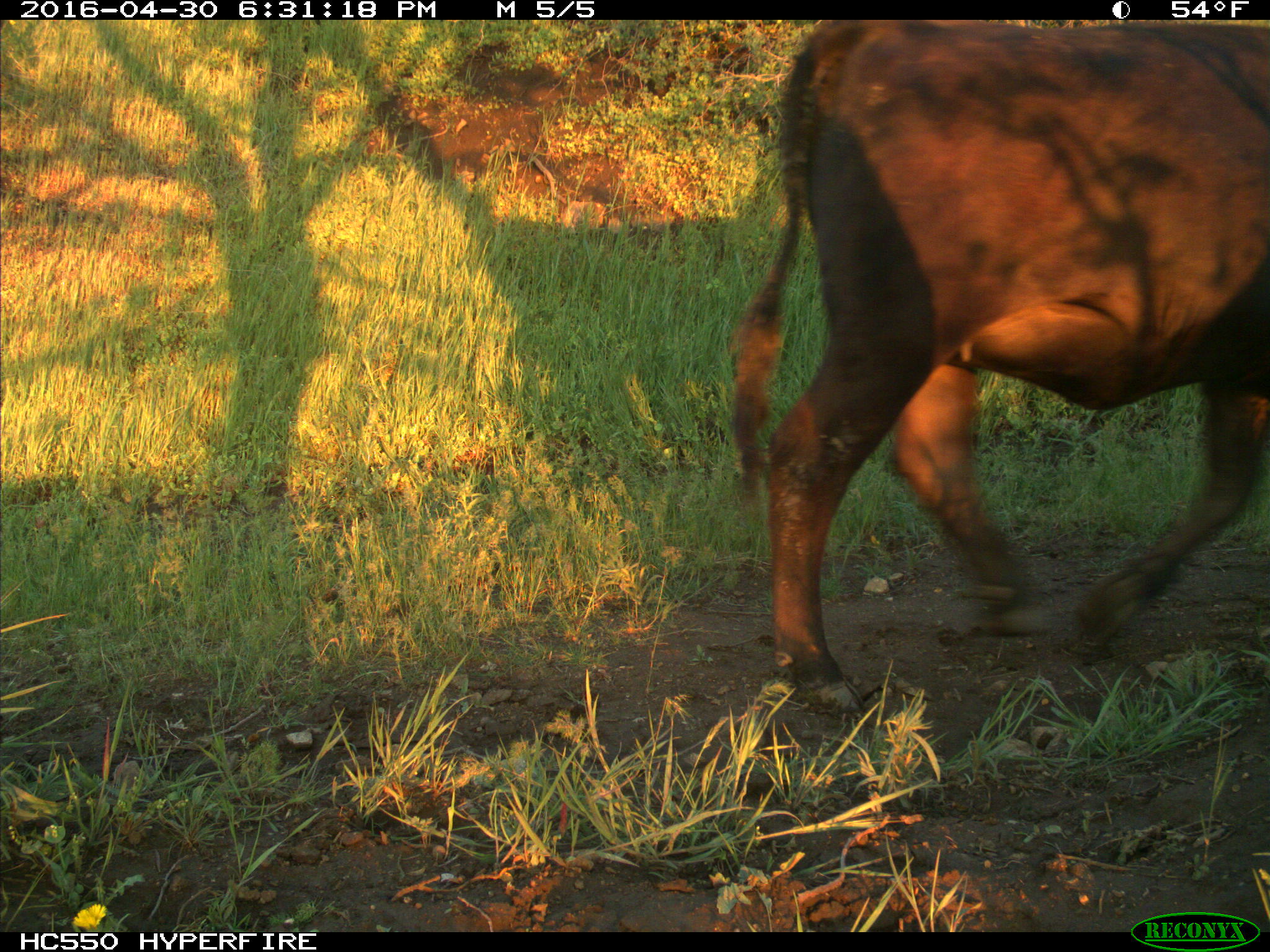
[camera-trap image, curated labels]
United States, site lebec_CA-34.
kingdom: Animalia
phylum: Chordata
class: Mammalia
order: Artiodactyla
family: Bovidae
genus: Bos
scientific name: Bos taurus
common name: domestic cow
Bos taurus (domestic cow).